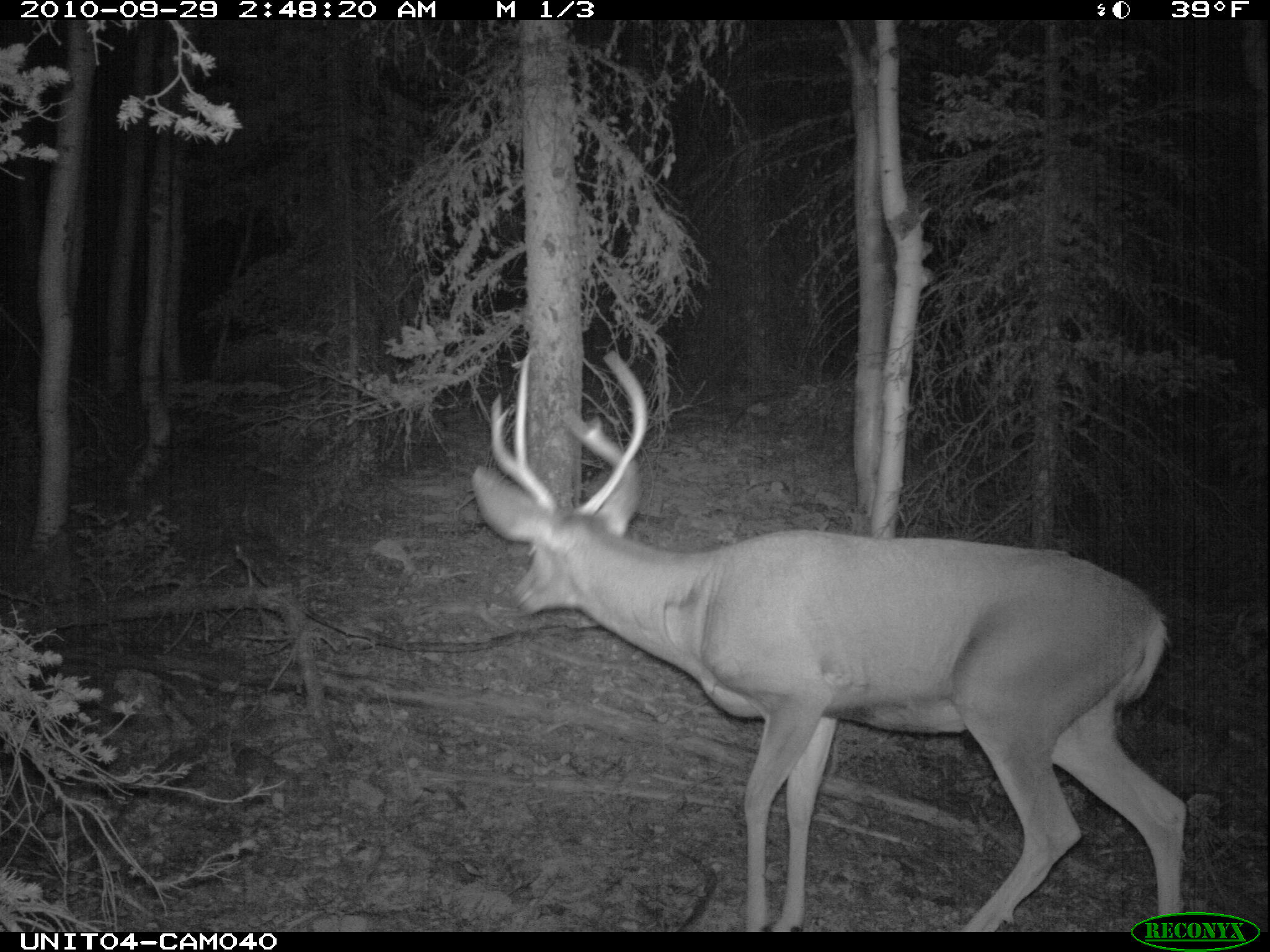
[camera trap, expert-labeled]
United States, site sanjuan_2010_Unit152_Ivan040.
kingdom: Animalia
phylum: Chordata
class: Mammalia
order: Artiodactyla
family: Cervidae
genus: Odocoileus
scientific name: Odocoileus hemionus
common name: mule deer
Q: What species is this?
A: Odocoileus hemionus (mule deer).